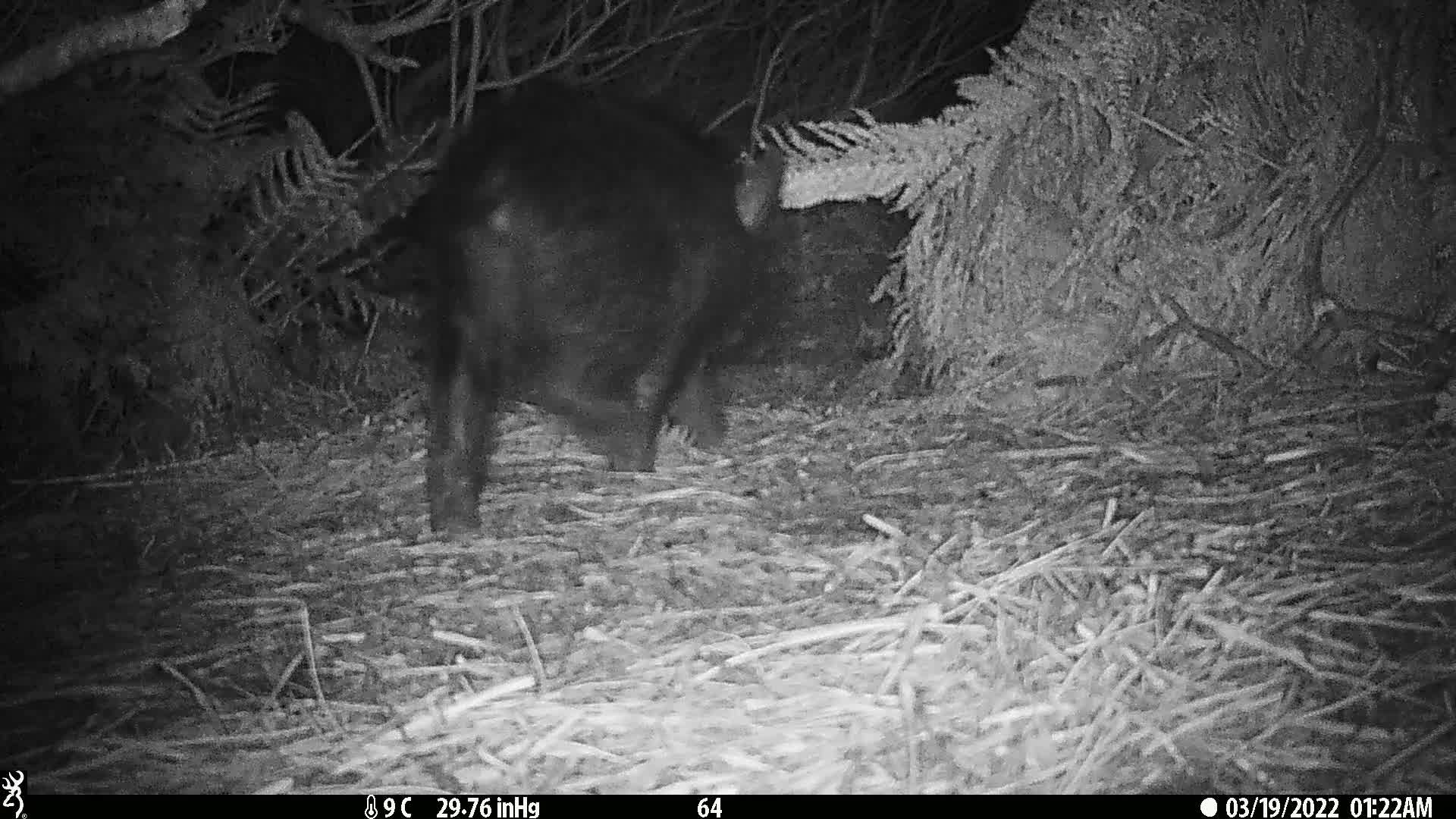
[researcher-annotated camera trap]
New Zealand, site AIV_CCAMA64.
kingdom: Animalia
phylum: Chordata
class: Mammalia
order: Artiodactyla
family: Suidae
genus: Sus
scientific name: Sus scrofa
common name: pig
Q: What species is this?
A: Pig (Sus scrofa).